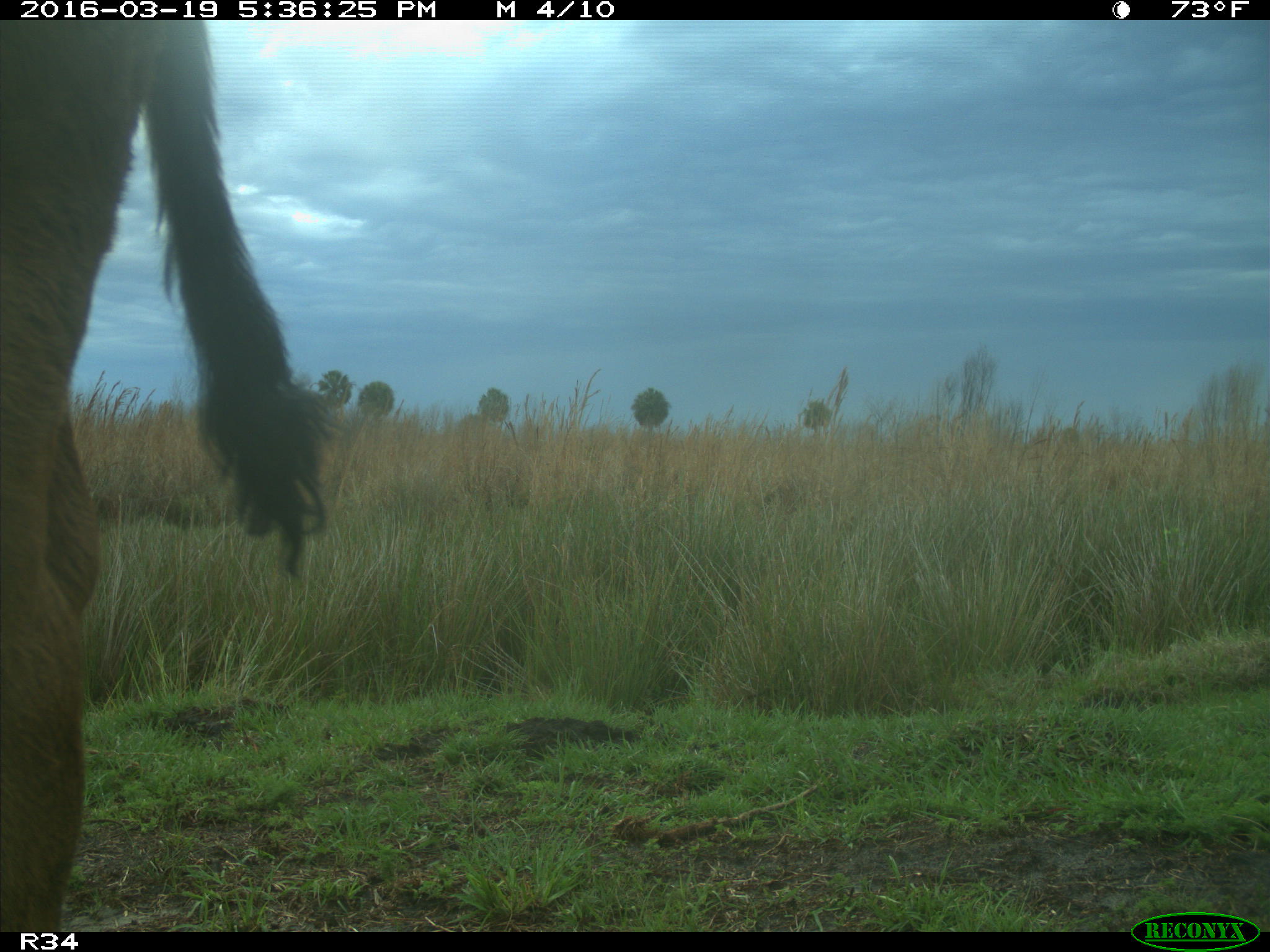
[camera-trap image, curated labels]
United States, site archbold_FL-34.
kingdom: Animalia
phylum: Chordata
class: Mammalia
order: Artiodactyla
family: Bovidae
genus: Bos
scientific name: Bos taurus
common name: domestic cow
Bos taurus (domestic cow).